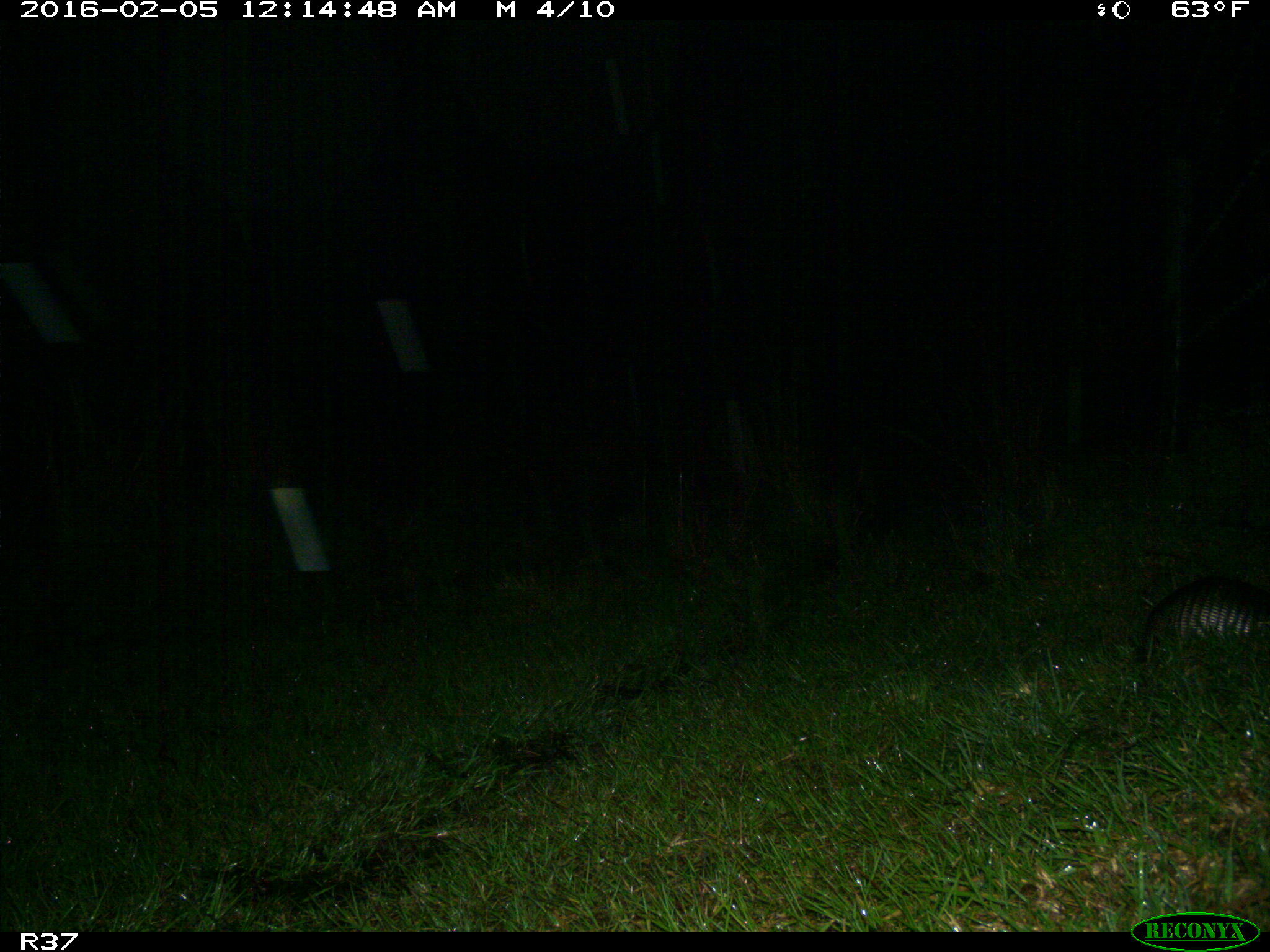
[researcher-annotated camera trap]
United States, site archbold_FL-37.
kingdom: Animalia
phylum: Chordata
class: Mammalia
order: Cingulata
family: Dasypodidae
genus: Dasypus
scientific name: Dasypus novemcinctus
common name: nine-banded armadillo